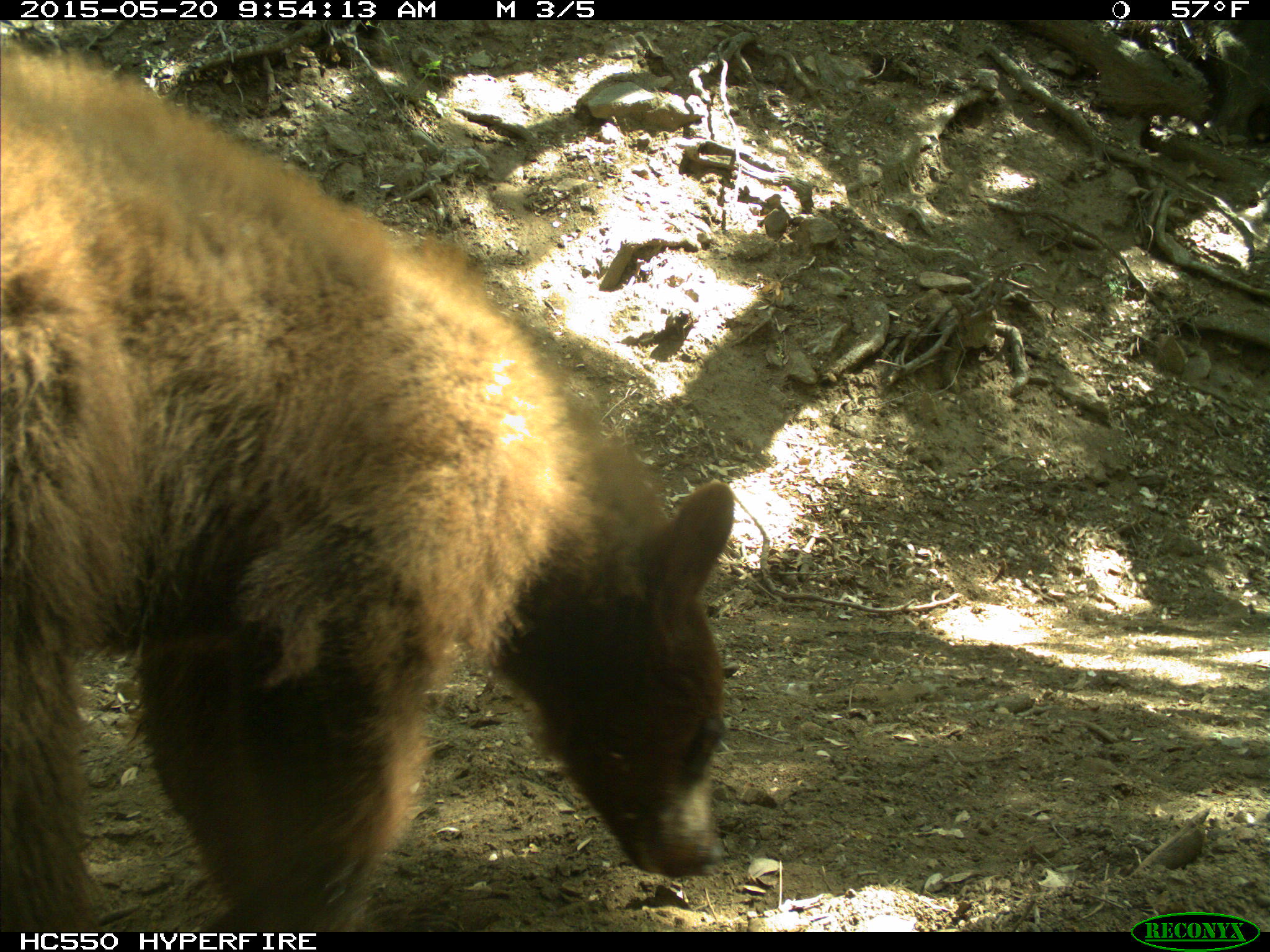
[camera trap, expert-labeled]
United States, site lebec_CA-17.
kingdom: Animalia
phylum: Chordata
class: Mammalia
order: Carnivora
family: Ursidae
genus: Ursus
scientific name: Ursus americanus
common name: american black bear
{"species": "Ursus americanus (american black bear)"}